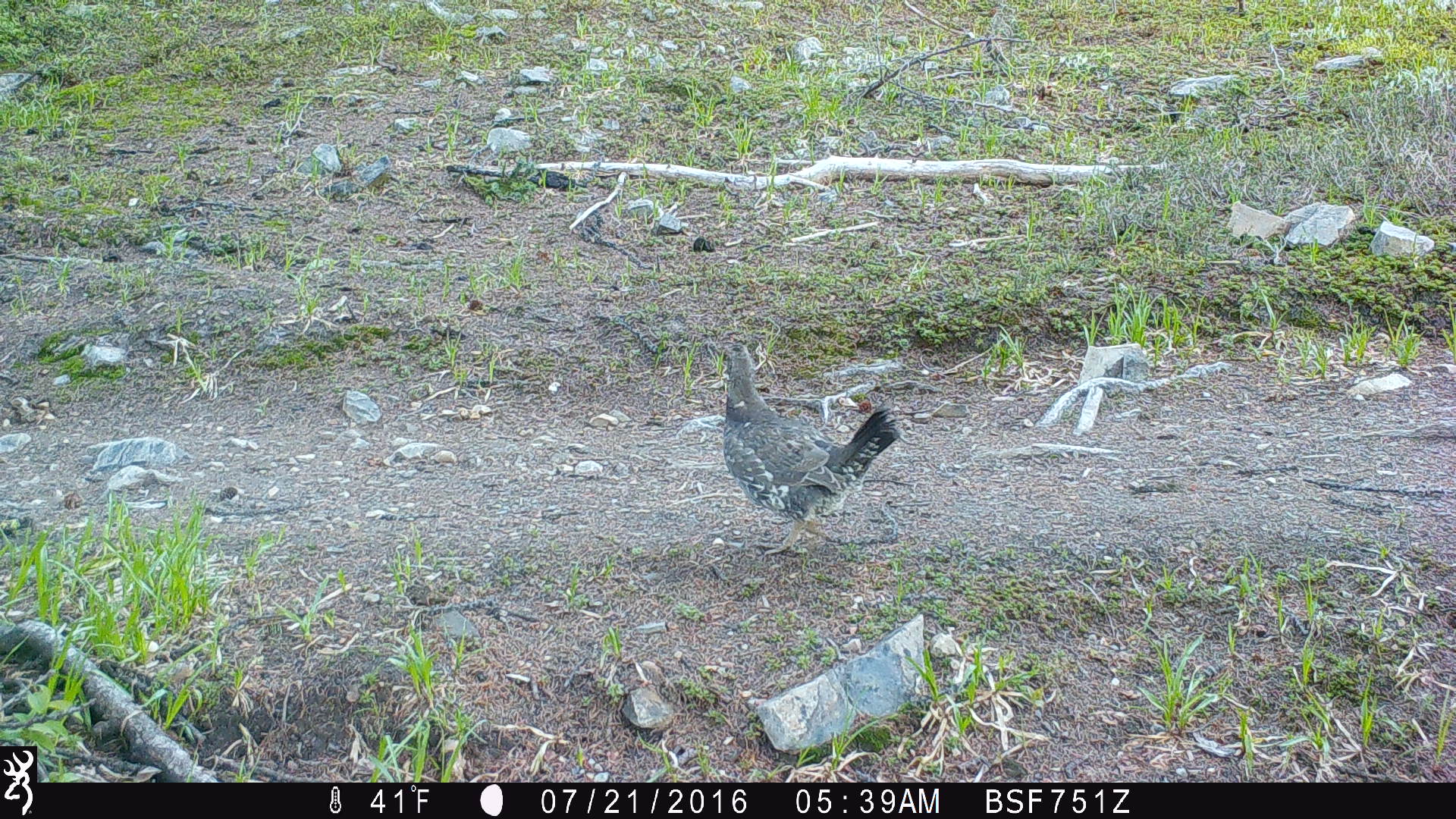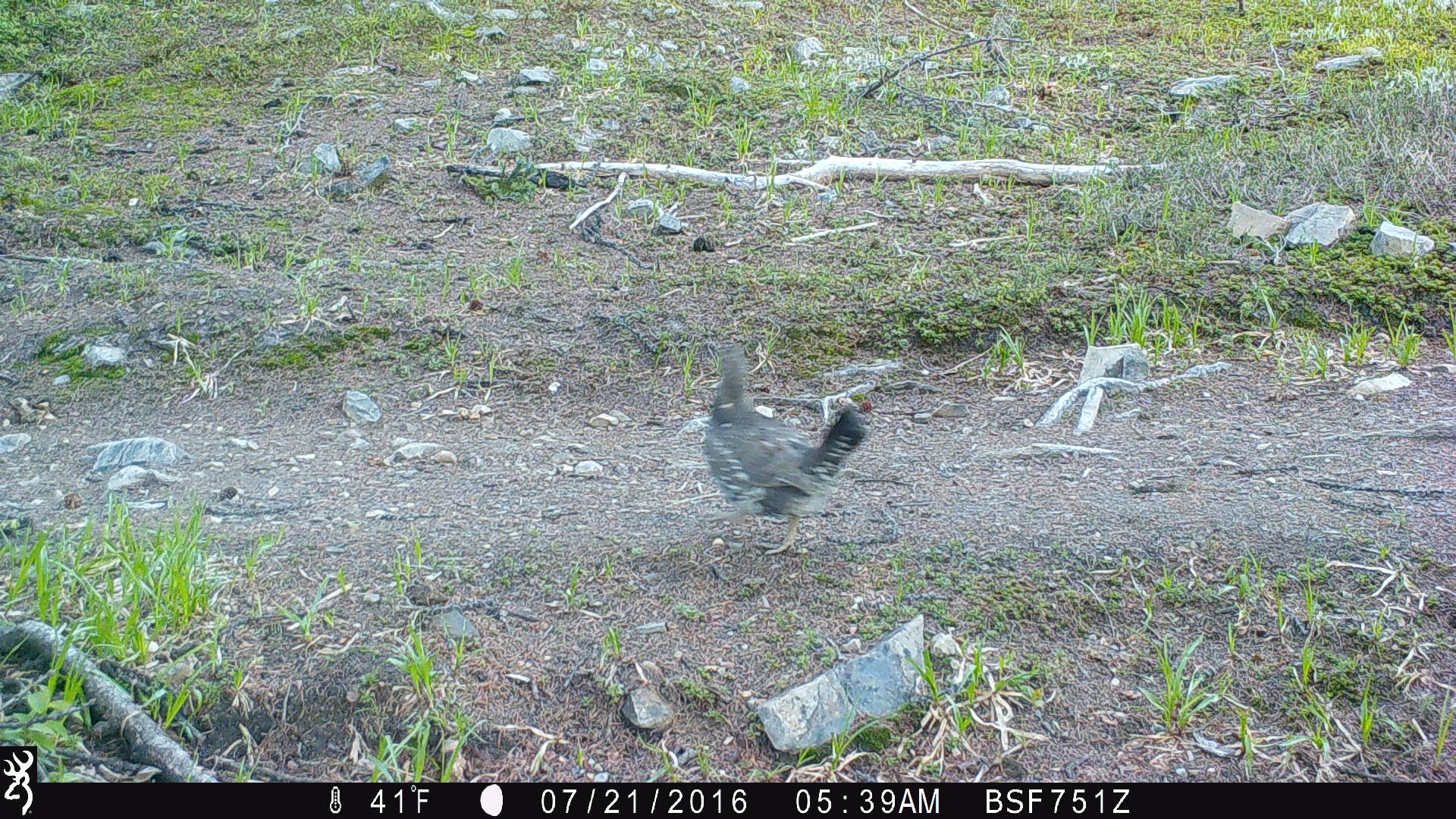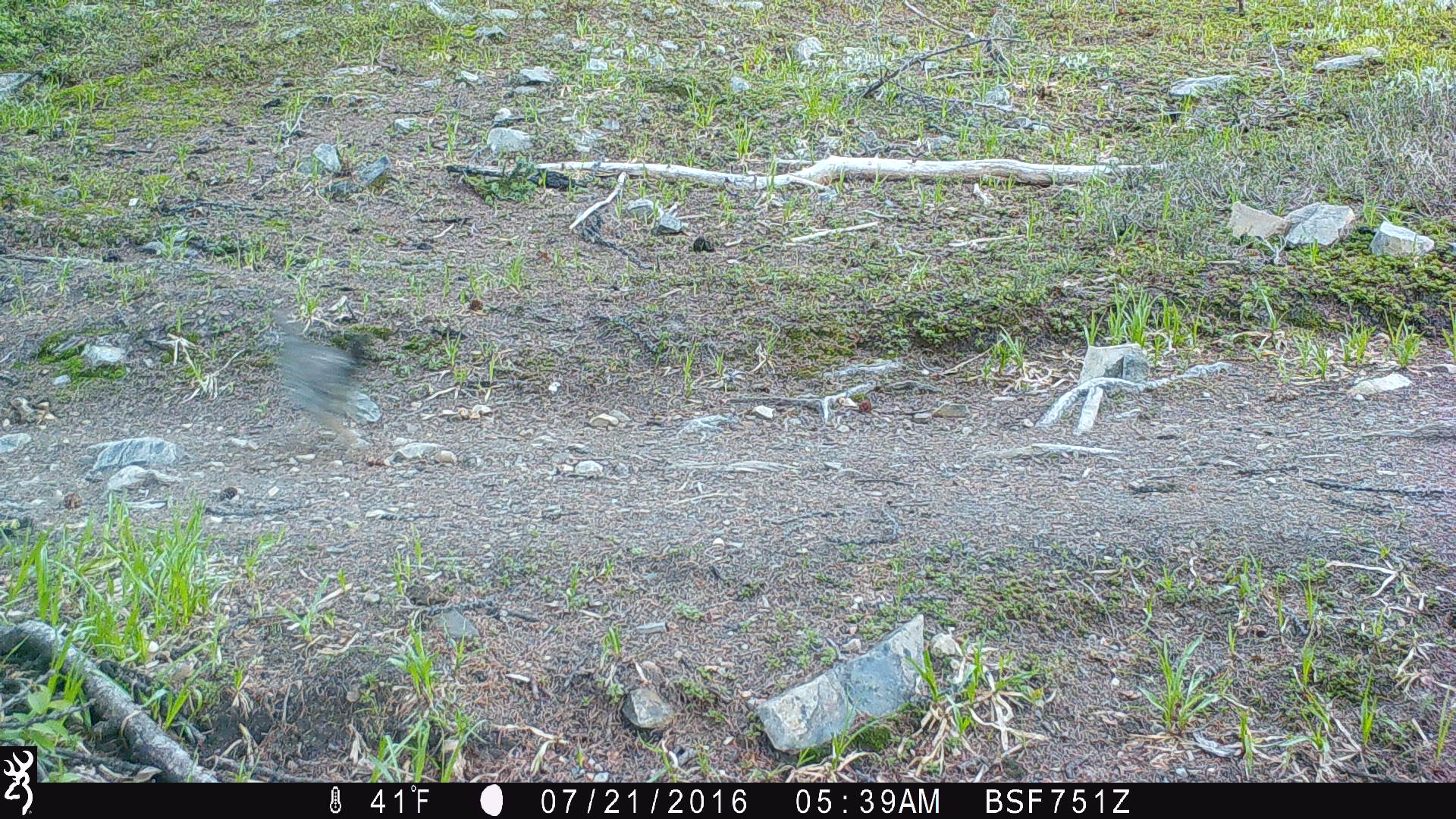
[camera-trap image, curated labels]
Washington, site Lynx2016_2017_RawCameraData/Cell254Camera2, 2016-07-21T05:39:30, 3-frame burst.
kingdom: Animalia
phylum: Chordata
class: Aves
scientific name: Aves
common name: birds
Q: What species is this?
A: Aves (birds).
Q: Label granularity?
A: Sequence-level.